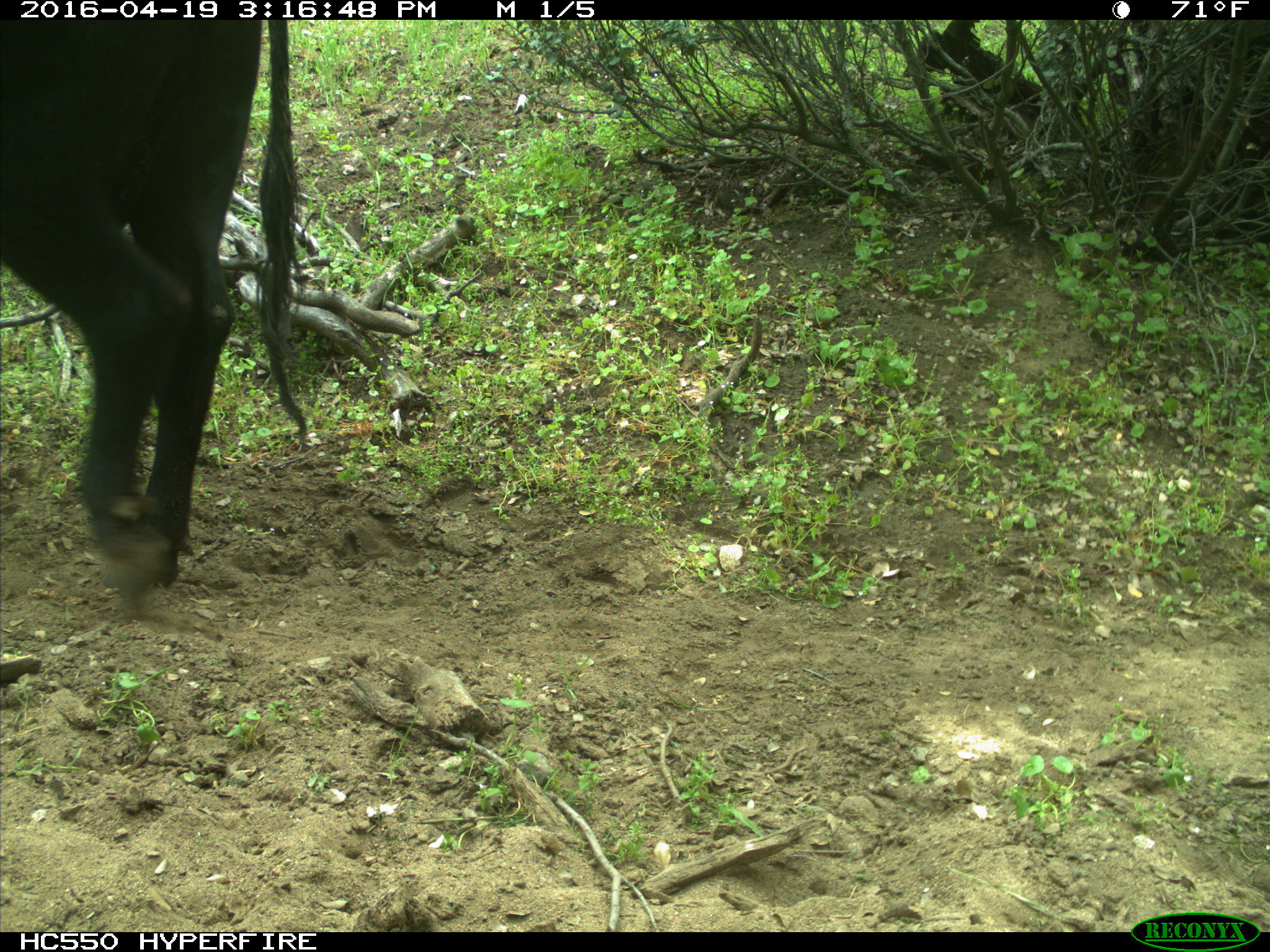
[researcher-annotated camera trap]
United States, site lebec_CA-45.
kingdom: Animalia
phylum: Chordata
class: Mammalia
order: Artiodactyla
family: Bovidae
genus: Bos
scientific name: Bos taurus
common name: domestic cow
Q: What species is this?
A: Bos taurus (domestic cow).